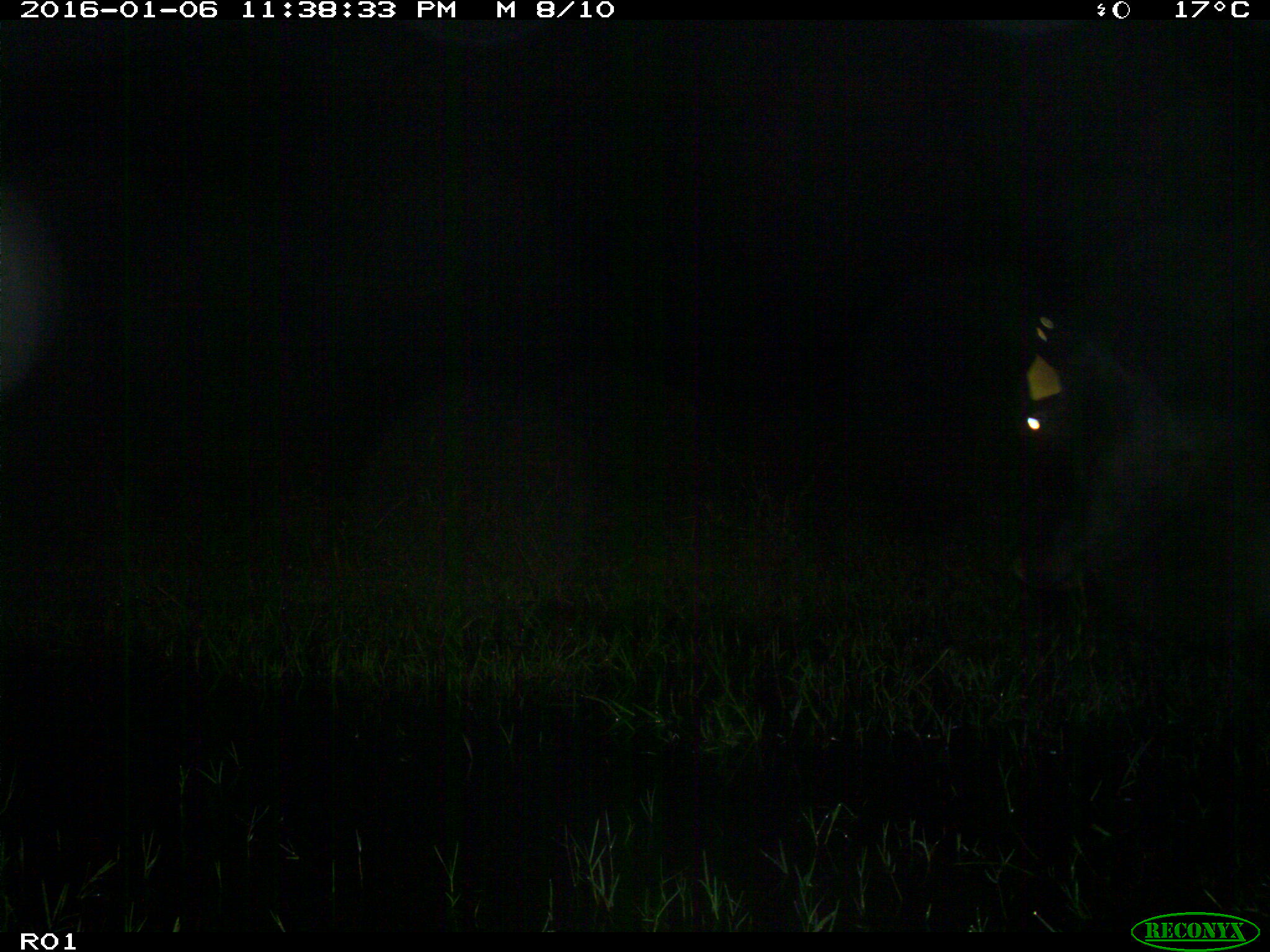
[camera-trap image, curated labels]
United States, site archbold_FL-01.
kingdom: Animalia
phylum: Chordata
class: Mammalia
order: Artiodactyla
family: Bovidae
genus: Bos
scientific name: Bos taurus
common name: domestic cow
Bos taurus (domestic cow).